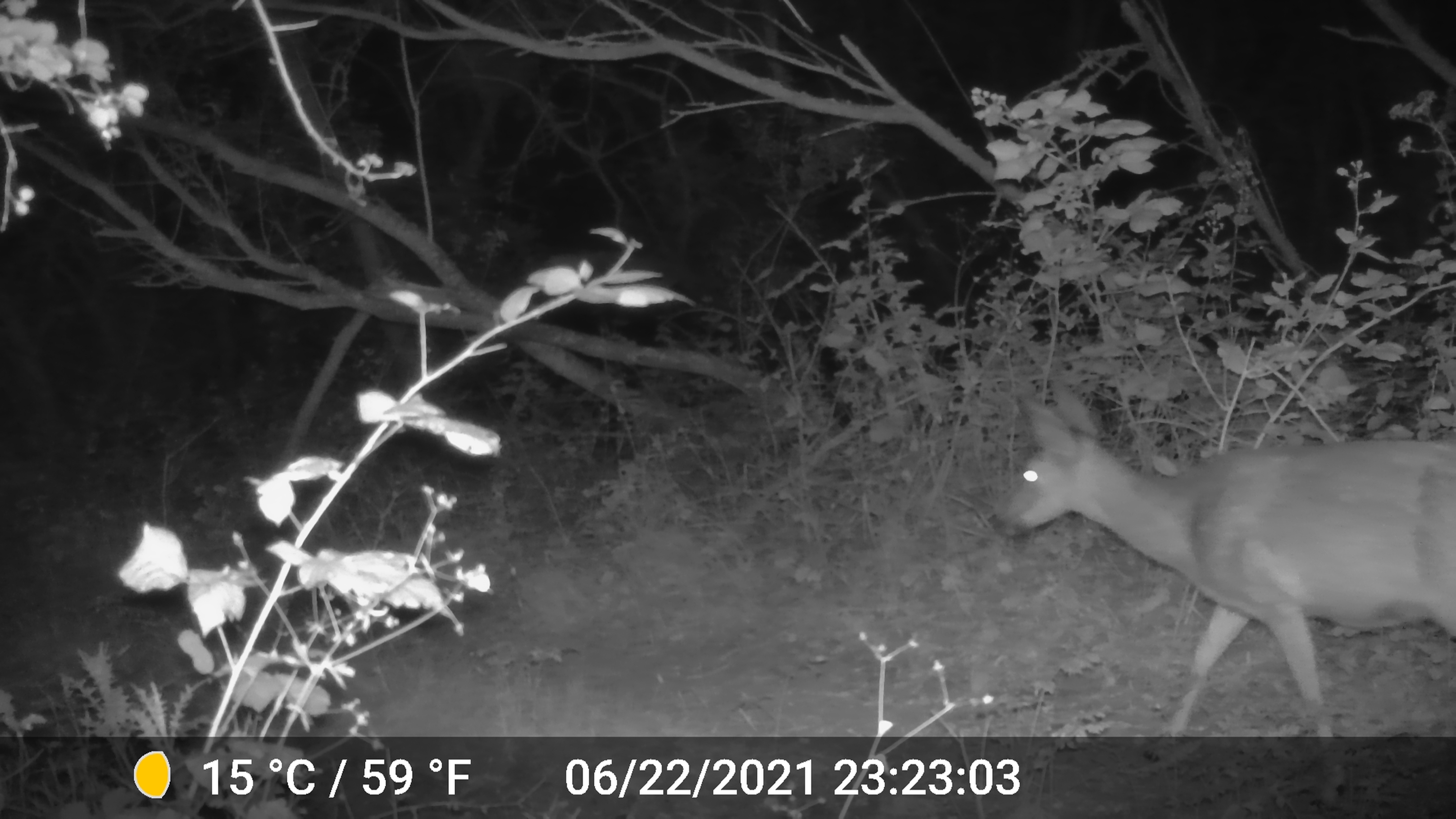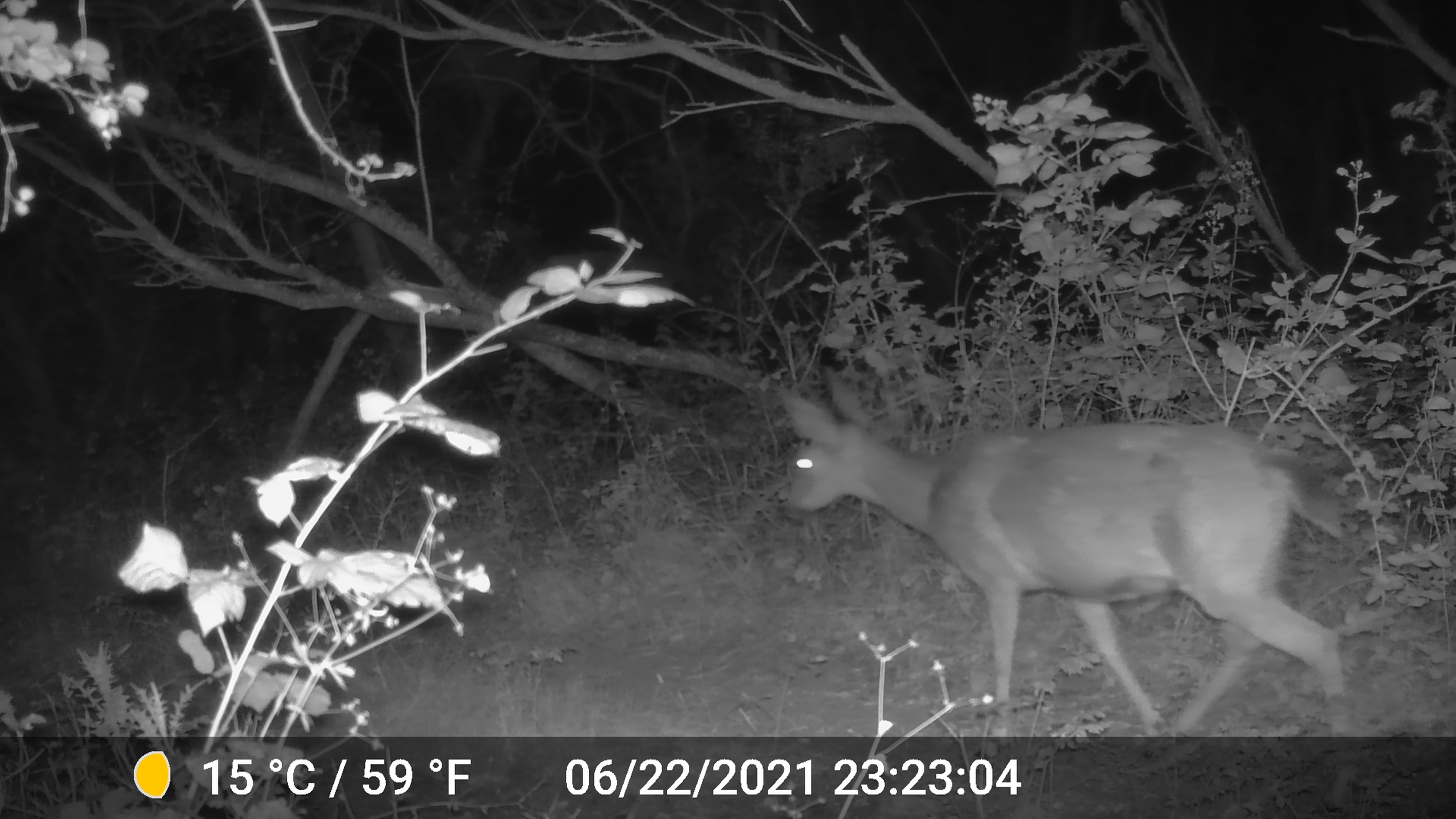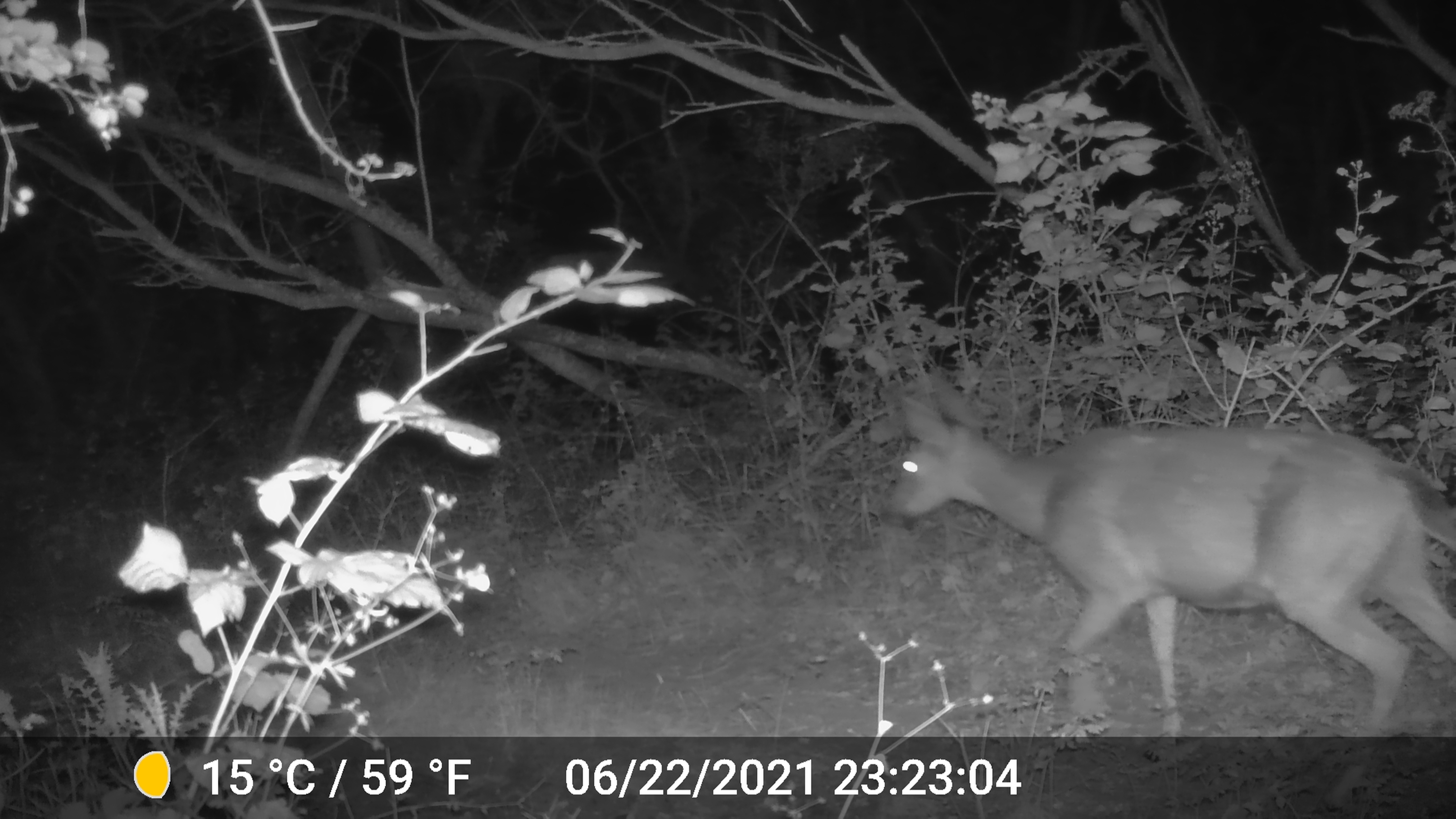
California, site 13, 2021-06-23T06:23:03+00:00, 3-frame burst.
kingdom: Animalia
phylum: Chordata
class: Mammalia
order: Artiodactyla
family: Cervidae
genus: Odocoileus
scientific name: Odocoileus hemionus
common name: mule deer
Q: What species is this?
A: Mule deer (Odocoileus hemionus).